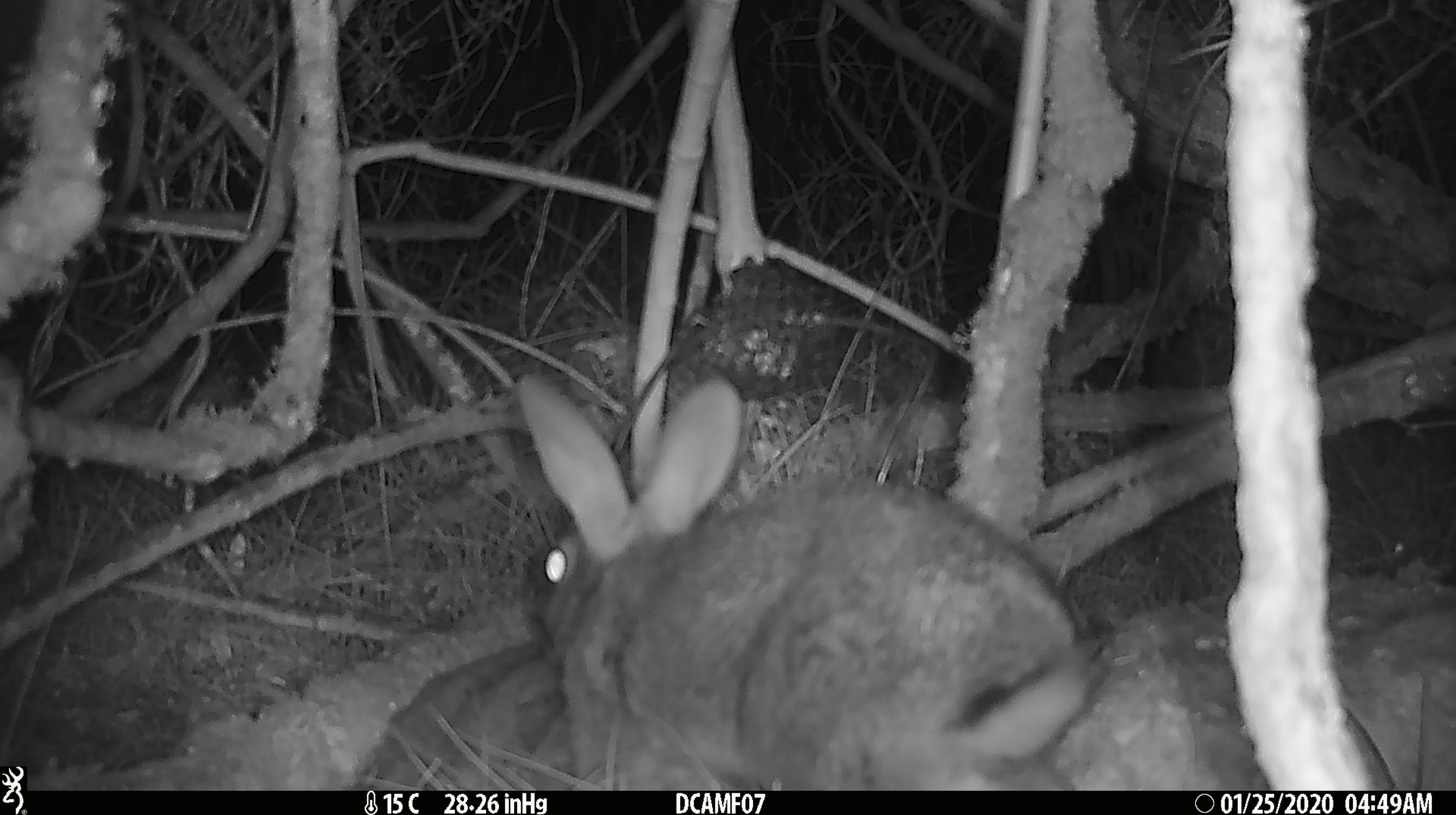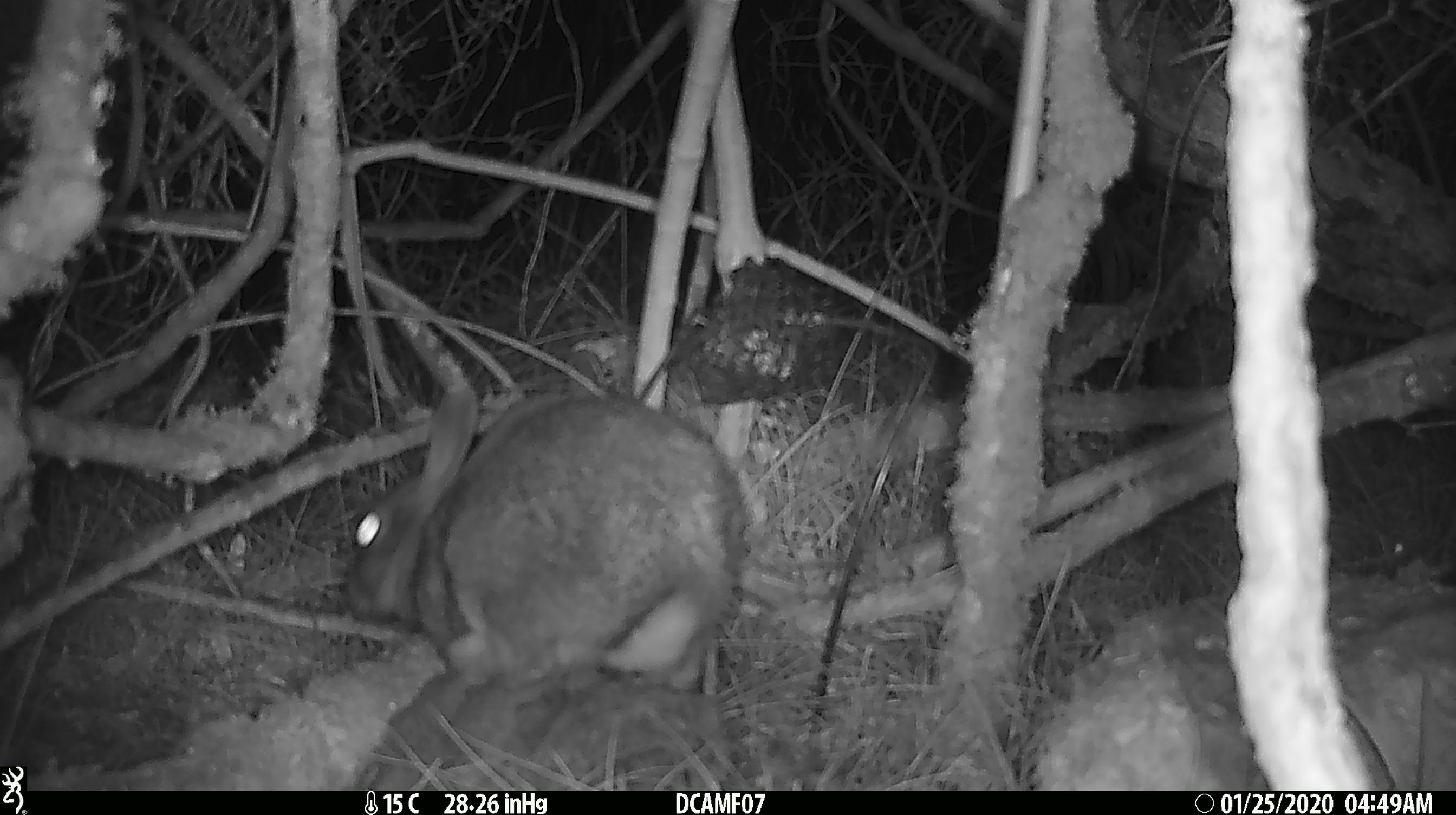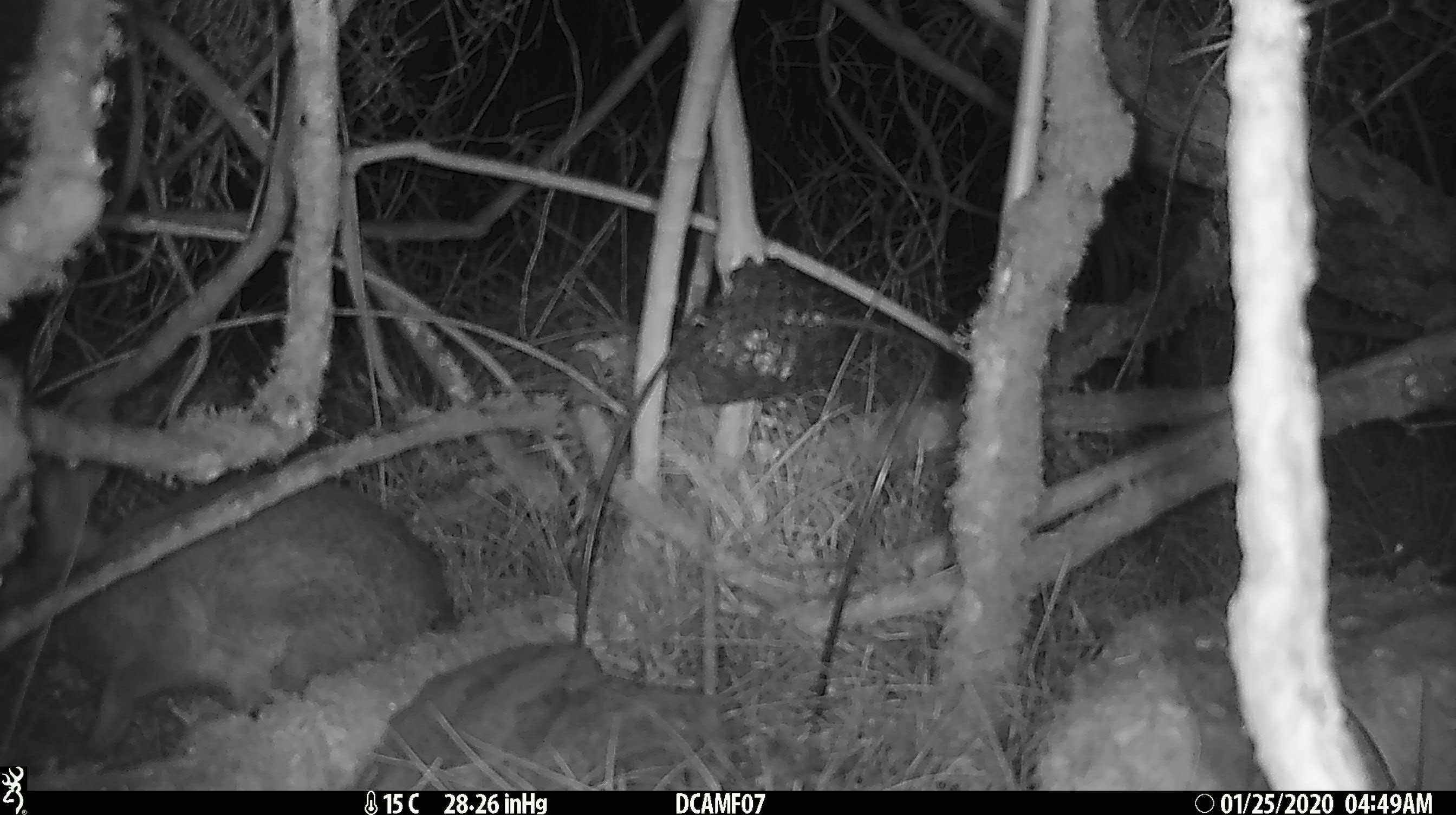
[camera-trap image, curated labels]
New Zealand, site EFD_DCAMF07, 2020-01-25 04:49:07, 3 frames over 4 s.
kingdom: Animalia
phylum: Chordata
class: Mammalia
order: Lagomorpha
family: Leporidae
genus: Oryctolagus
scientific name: Oryctolagus cuniculus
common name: european rabbit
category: rabbit